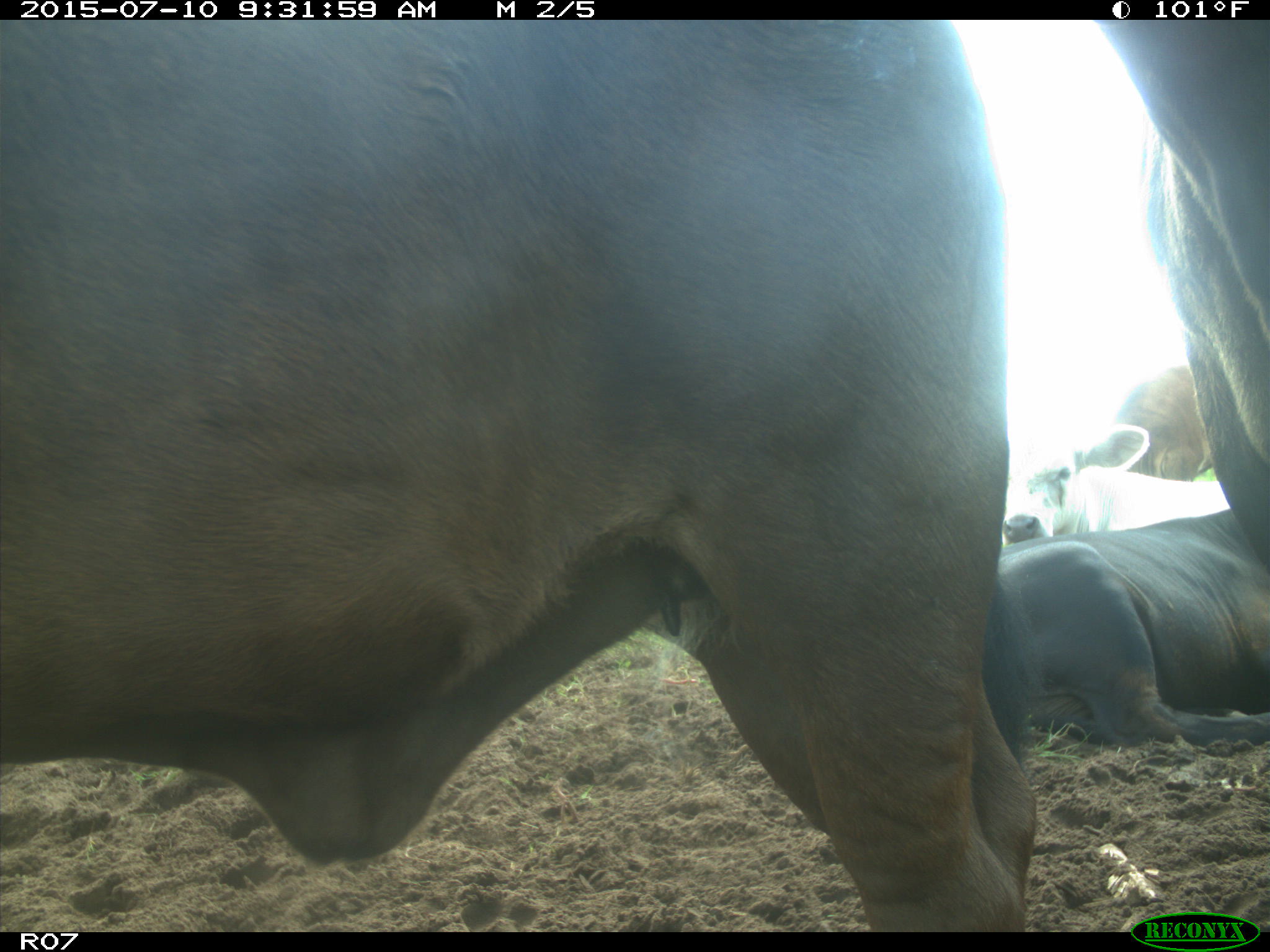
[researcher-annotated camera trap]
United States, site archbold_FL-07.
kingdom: Animalia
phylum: Chordata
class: Mammalia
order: Artiodactyla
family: Bovidae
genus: Bos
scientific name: Bos taurus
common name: domestic cow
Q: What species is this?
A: Bos taurus (domestic cow).